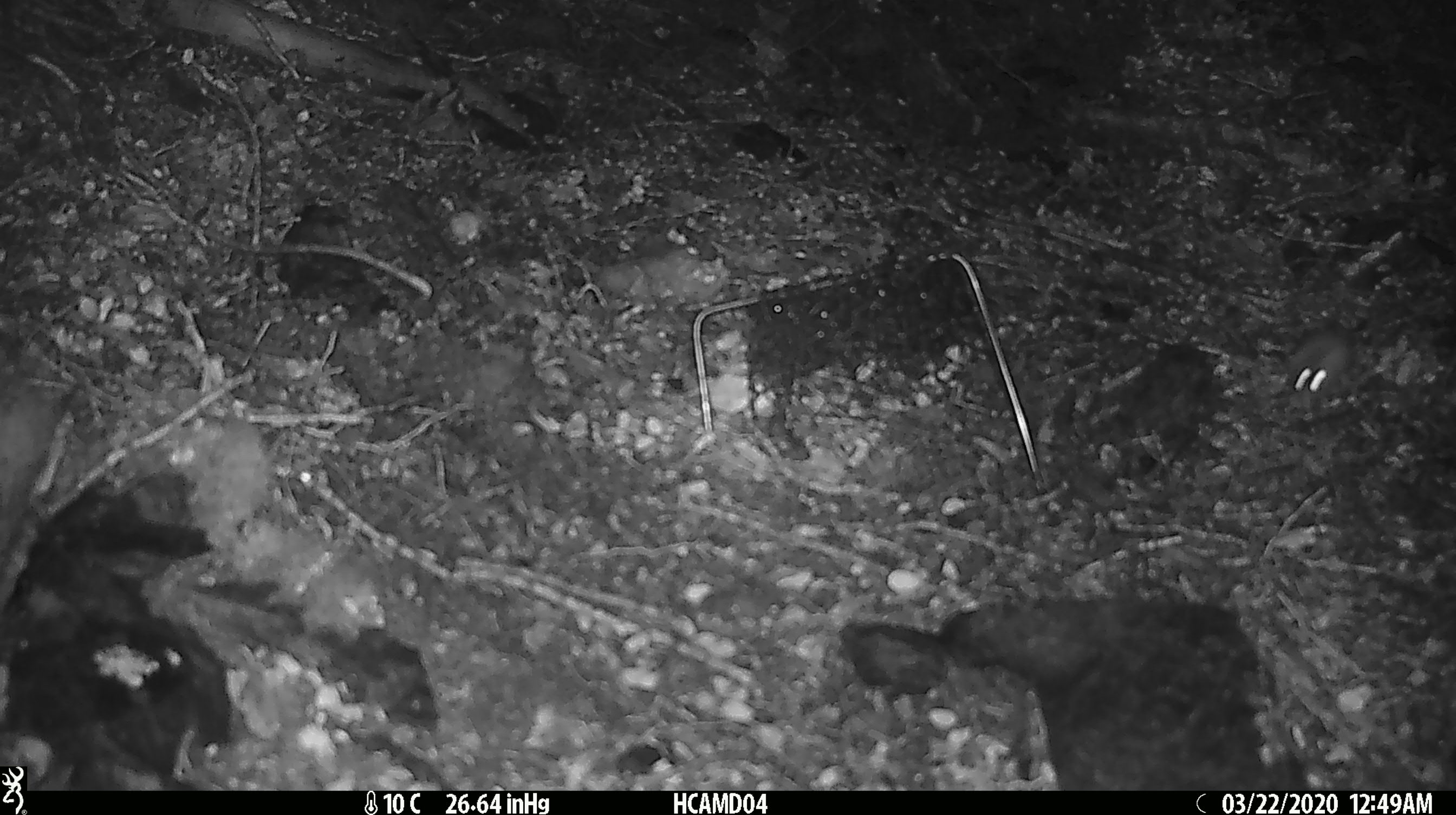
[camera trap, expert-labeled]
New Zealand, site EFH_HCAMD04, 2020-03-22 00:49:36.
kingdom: Animalia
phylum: Chordata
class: Mammalia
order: Rodentia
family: Muridae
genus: Mus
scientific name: Mus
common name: mouse